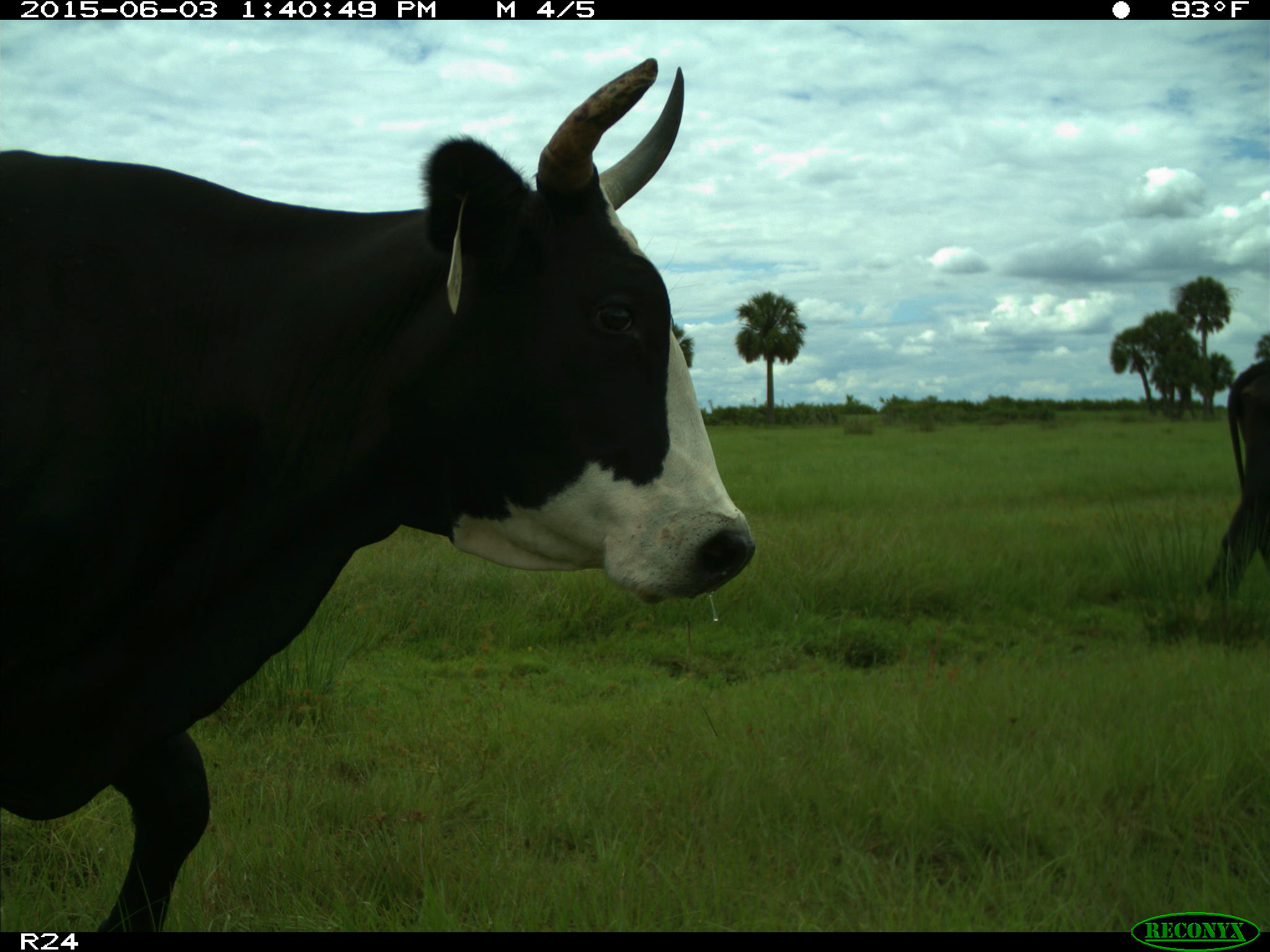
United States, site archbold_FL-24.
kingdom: Animalia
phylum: Chordata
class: Mammalia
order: Artiodactyla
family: Bovidae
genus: Bos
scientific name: Bos taurus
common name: domestic cow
Bos taurus (domestic cow).